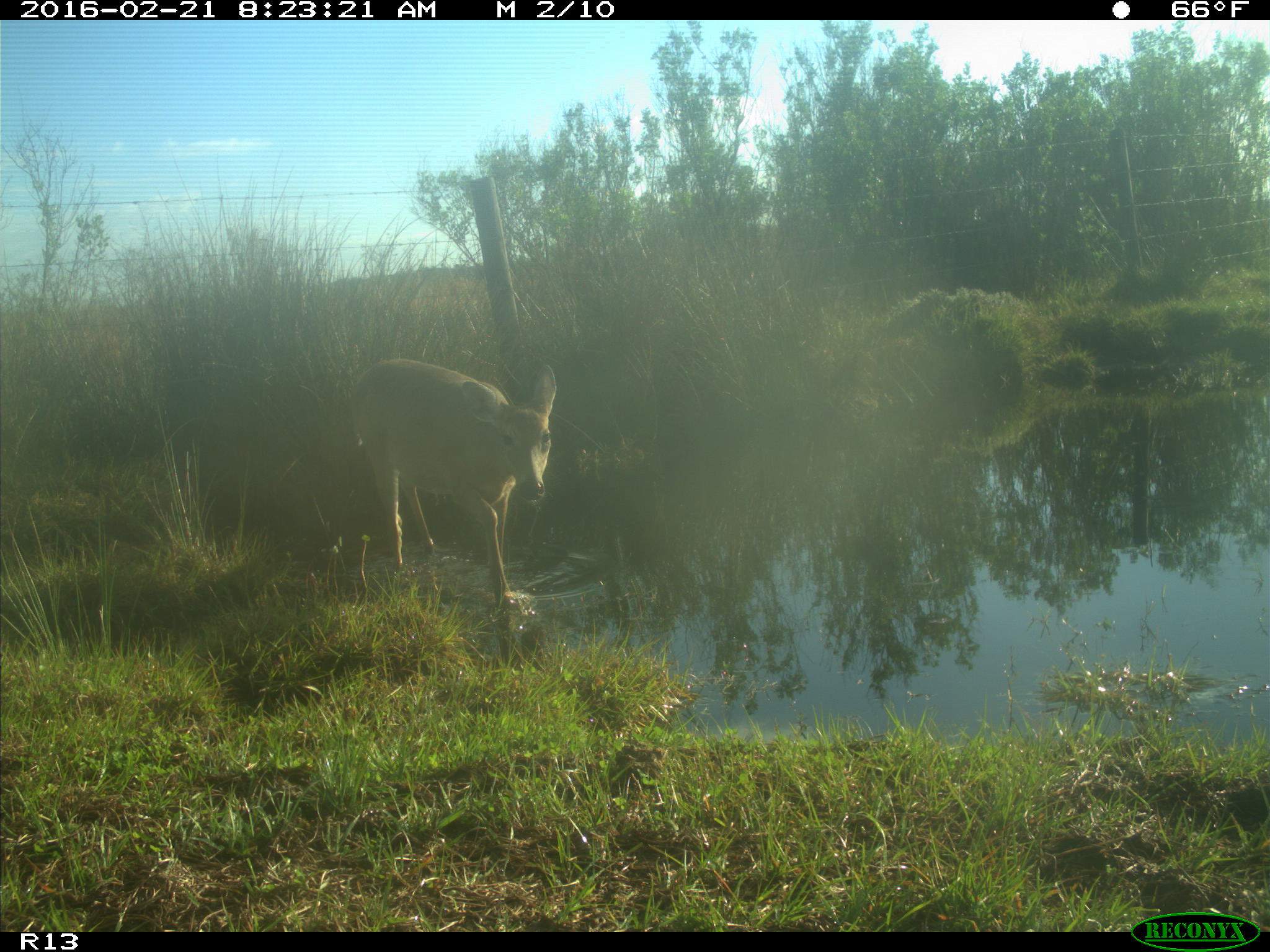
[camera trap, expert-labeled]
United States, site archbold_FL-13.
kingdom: Animalia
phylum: Chordata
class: Mammalia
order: Artiodactyla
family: Cervidae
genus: Odocoileus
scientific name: Odocoileus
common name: deer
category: unidentified deer